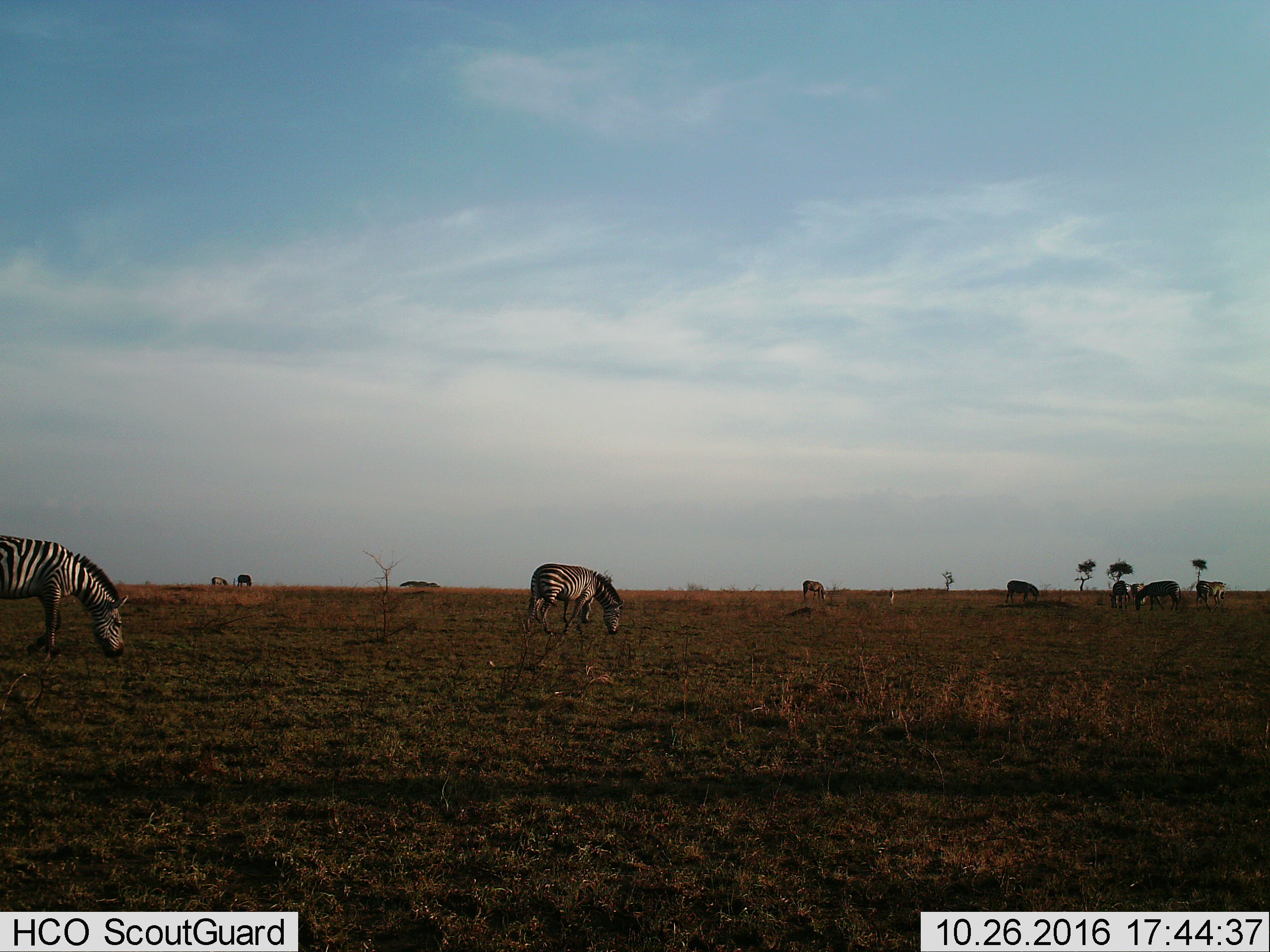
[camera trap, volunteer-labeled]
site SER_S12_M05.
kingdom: Animalia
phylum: Chordata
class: Mammalia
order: Artiodactyla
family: Bovidae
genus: Eudorcas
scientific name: Eudorcas thomsonii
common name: thomson's gazelle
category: gazellethomsons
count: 1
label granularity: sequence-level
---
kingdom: Animalia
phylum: Chordata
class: Mammalia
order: Perissodactyla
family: Equidae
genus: Equus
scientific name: Equus quagga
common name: plains zebra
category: zebraplains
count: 11-50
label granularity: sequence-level